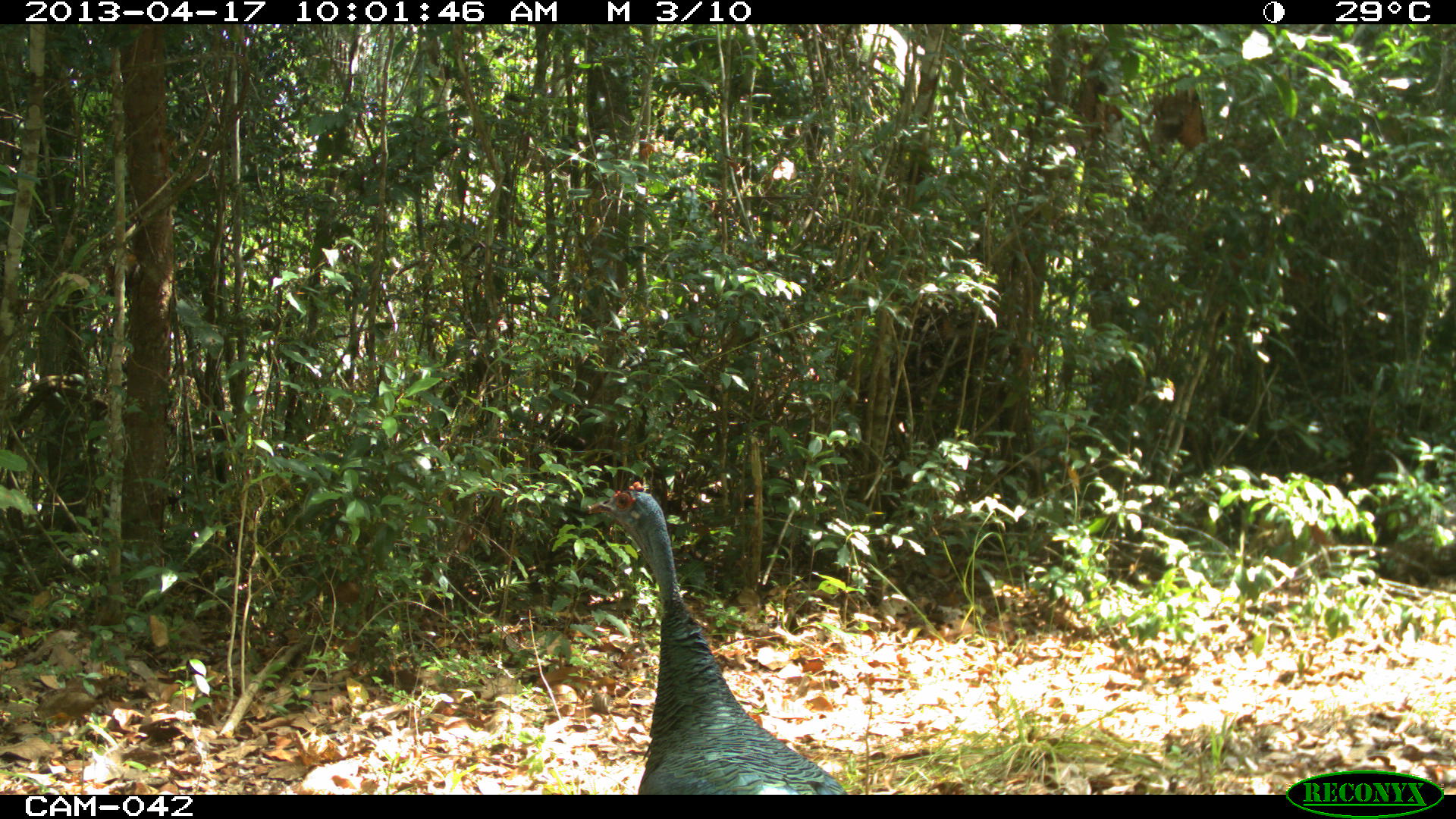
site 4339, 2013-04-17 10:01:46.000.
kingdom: Animalia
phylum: Chordata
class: Aves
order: Galliformes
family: Phasianidae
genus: Meleagris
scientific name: Meleagris ocellata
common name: ocellated turkey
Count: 1.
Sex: female.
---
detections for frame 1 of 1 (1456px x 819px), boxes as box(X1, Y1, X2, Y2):
meleagris ocellata: box(586, 482, 847, 794)